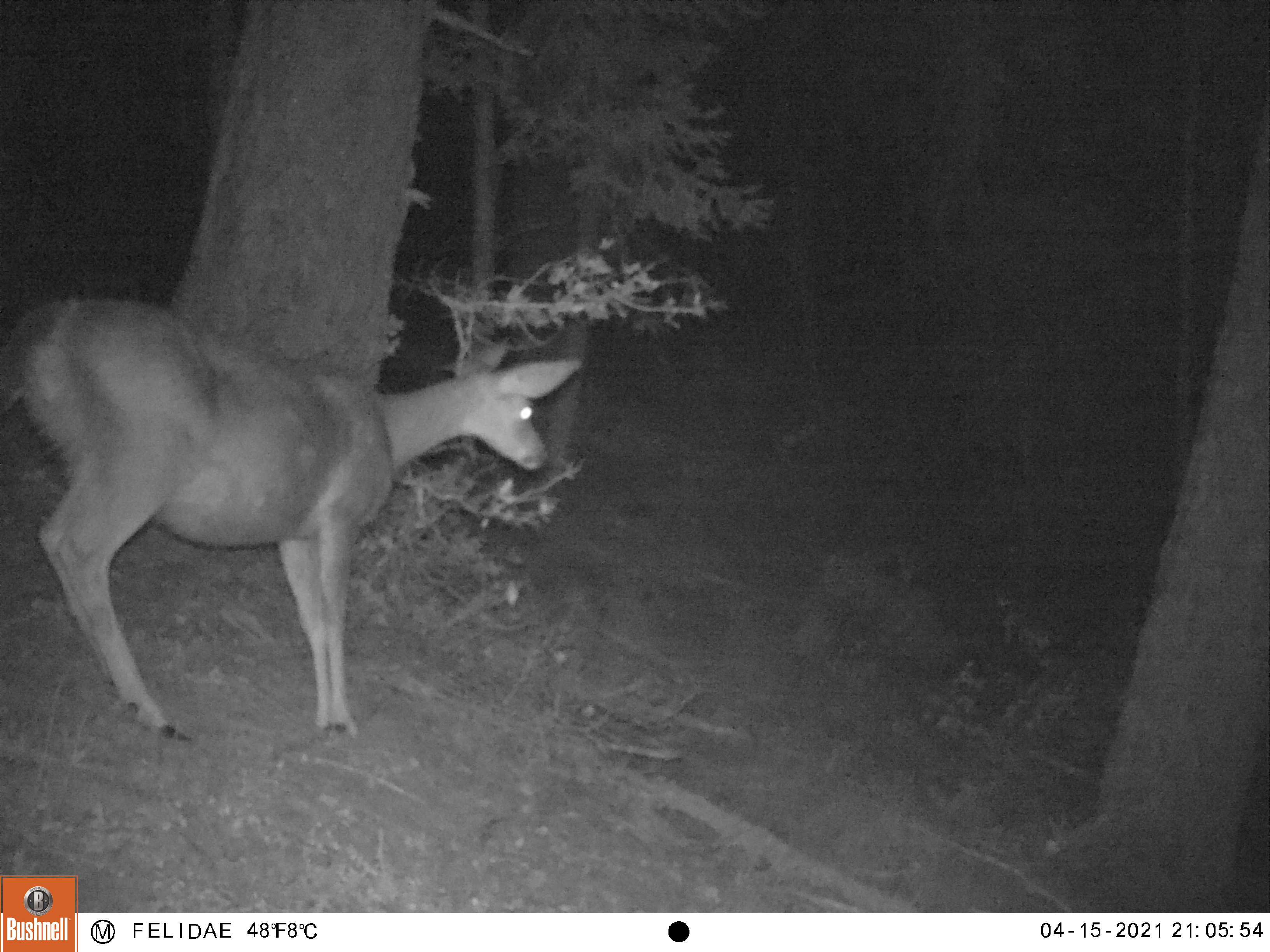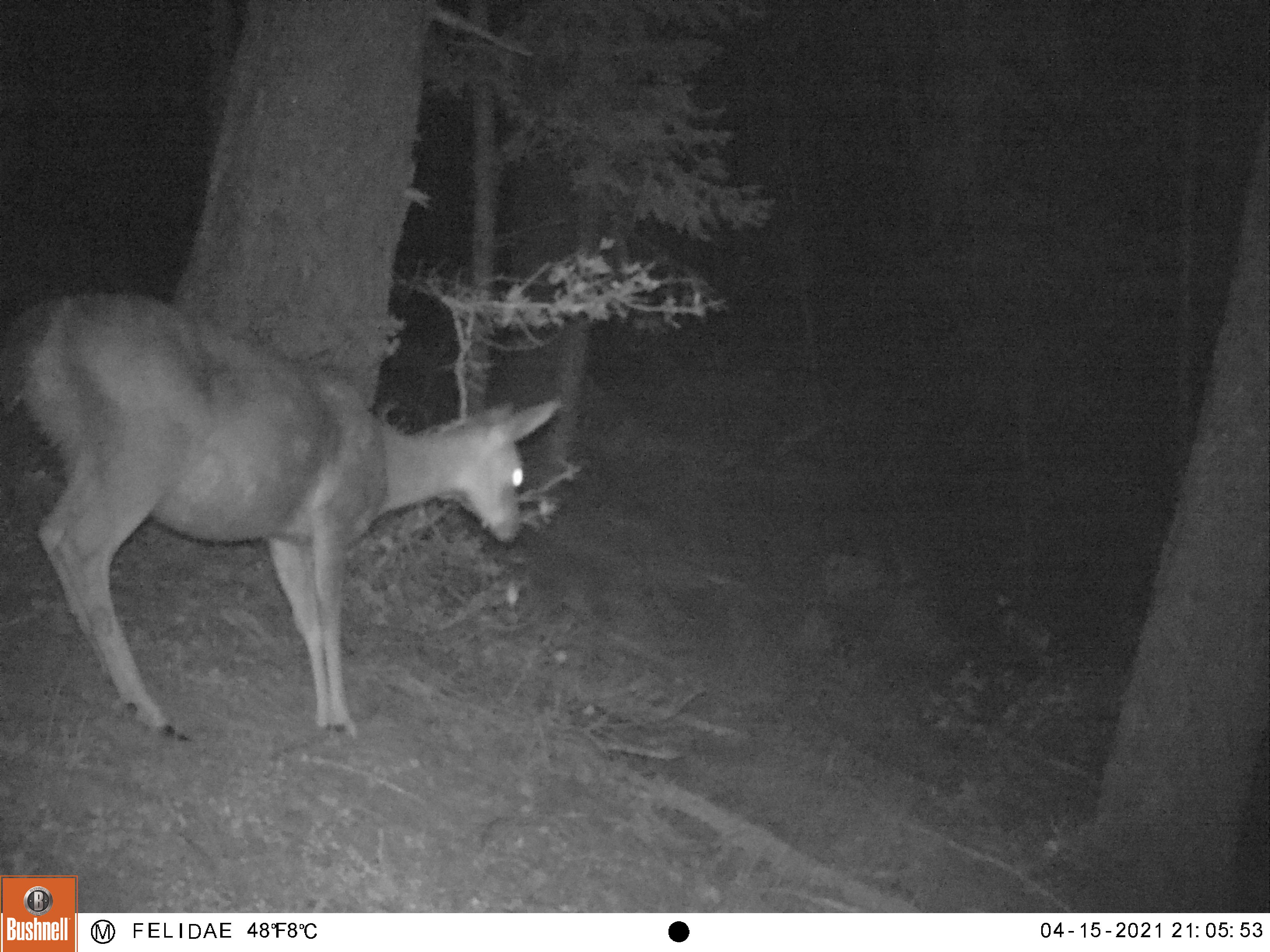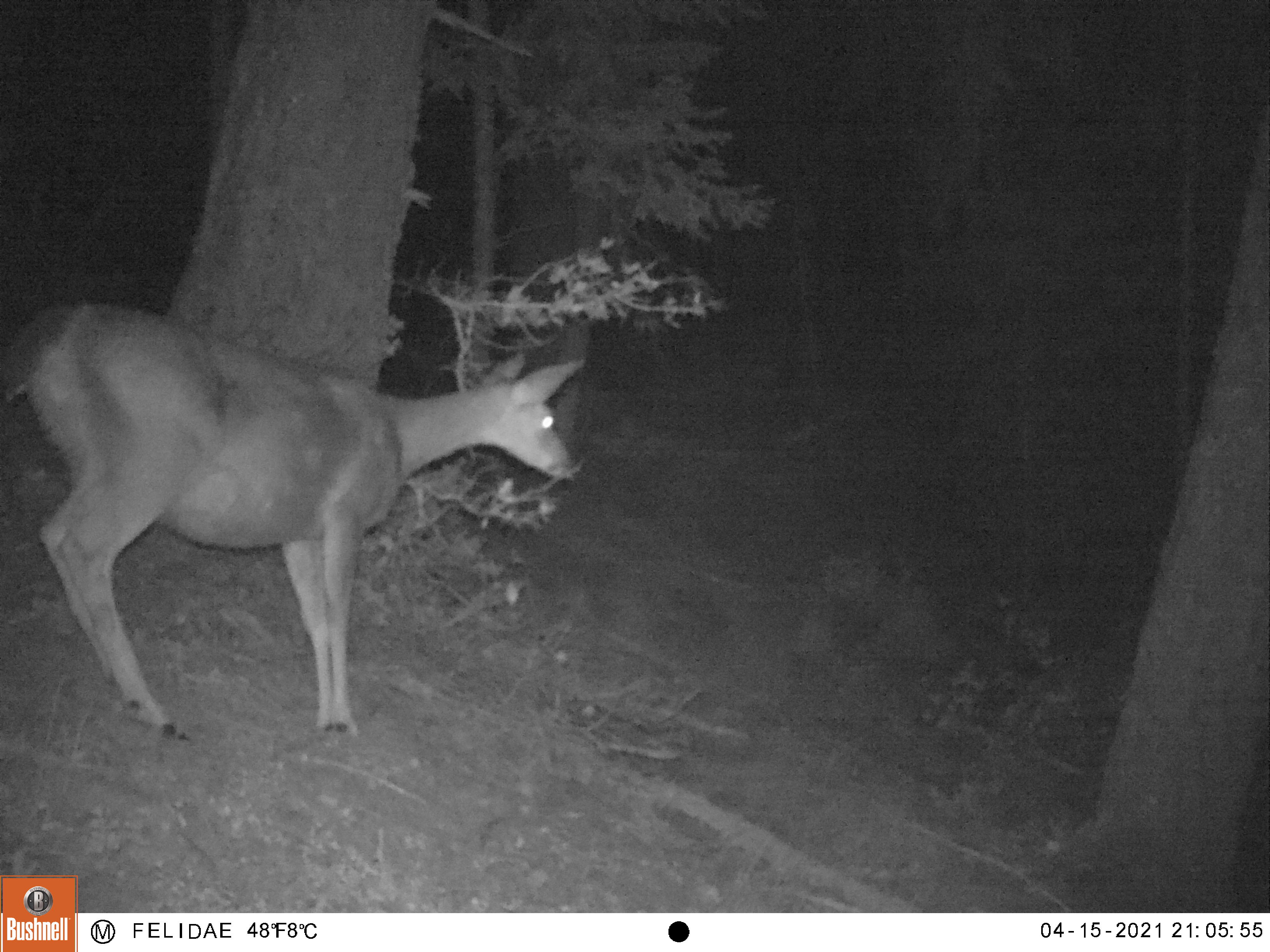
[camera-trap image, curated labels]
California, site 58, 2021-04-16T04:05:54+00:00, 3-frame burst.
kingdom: Animalia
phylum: Chordata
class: Mammalia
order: Artiodactyla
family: Cervidae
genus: Odocoileus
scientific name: Odocoileus hemionus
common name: mule deer